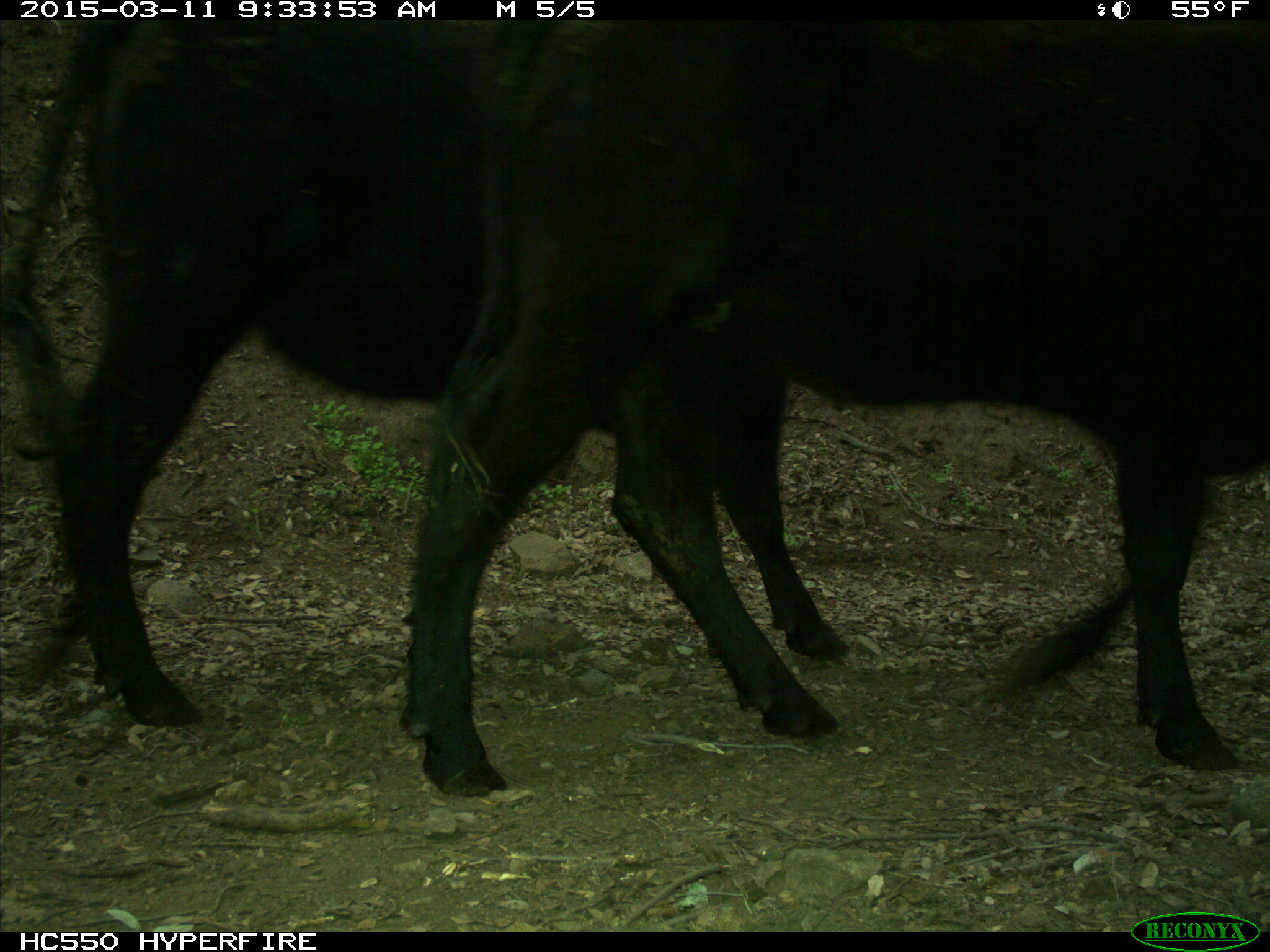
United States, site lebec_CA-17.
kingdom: Animalia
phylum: Chordata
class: Mammalia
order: Artiodactyla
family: Bovidae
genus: Bos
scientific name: Bos taurus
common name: domestic cow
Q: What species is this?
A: Bos taurus (domestic cow).